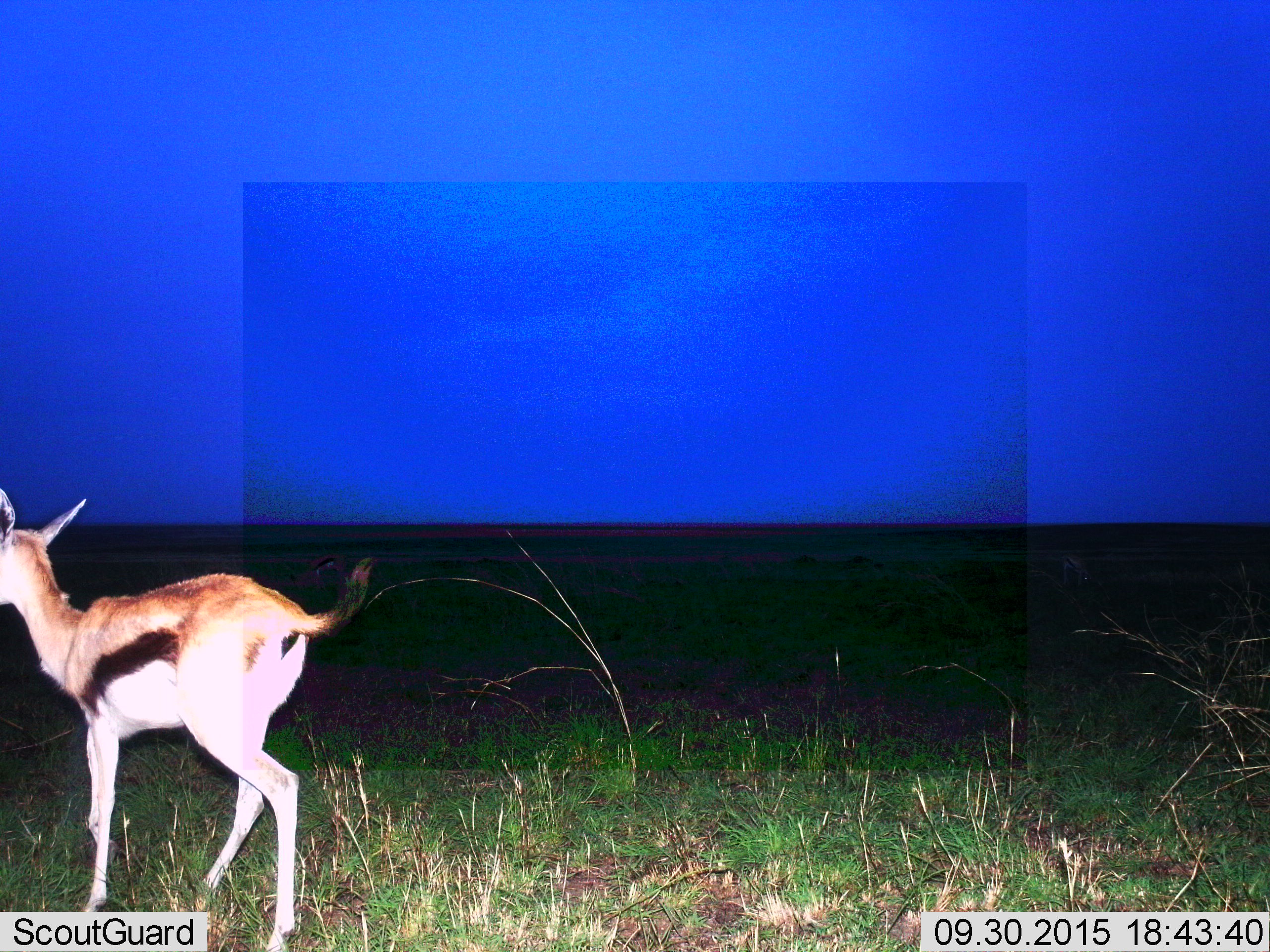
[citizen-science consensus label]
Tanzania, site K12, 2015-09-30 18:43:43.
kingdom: Animalia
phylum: Chordata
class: Mammalia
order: Artiodactyla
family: Bovidae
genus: Eudorcas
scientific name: Eudorcas thomsonii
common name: thomson's gazelle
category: gazellethomsons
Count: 1.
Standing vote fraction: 12%.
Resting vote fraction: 0%.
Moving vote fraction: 88%.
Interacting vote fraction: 0%.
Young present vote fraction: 0%.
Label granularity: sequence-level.